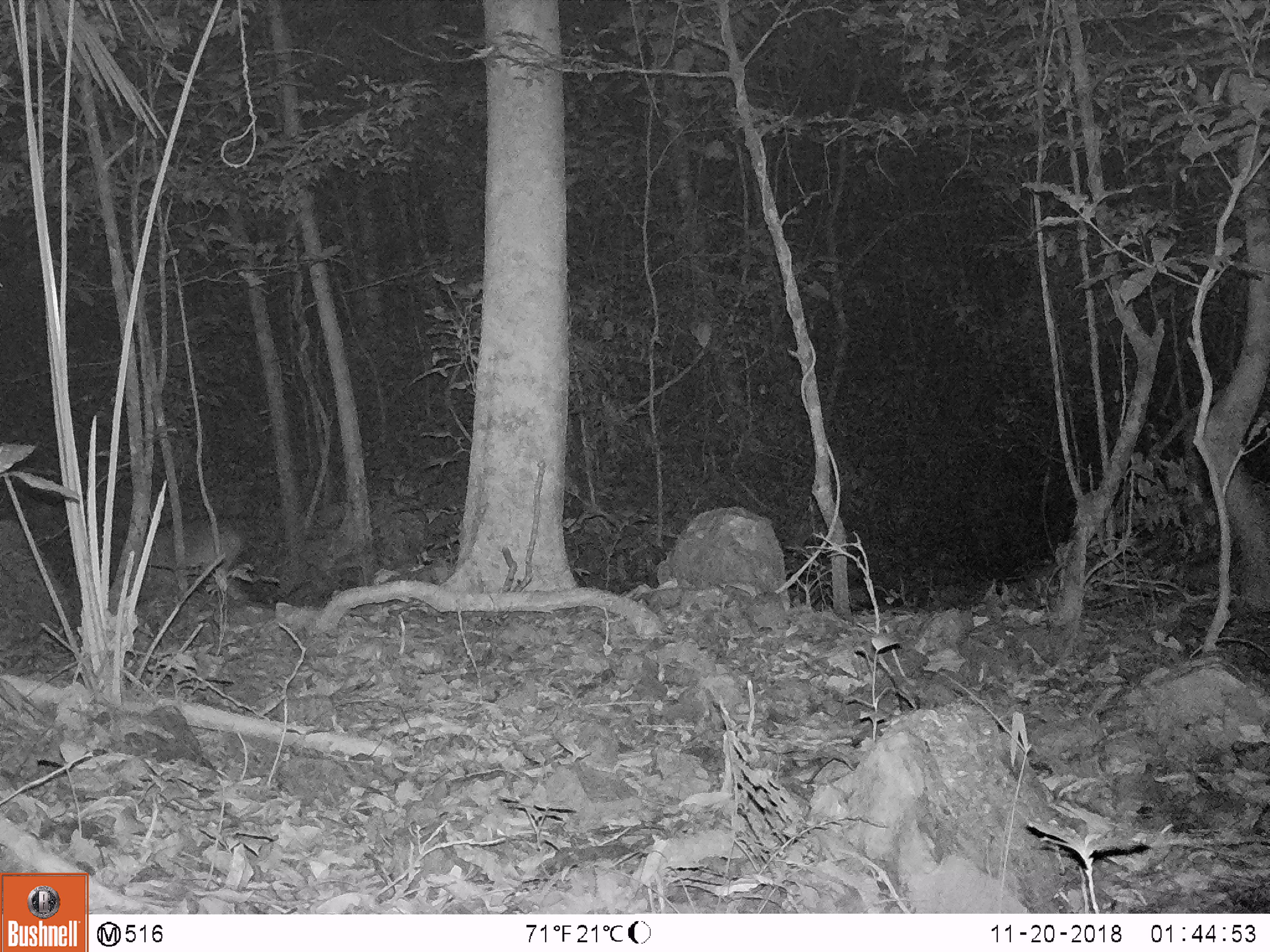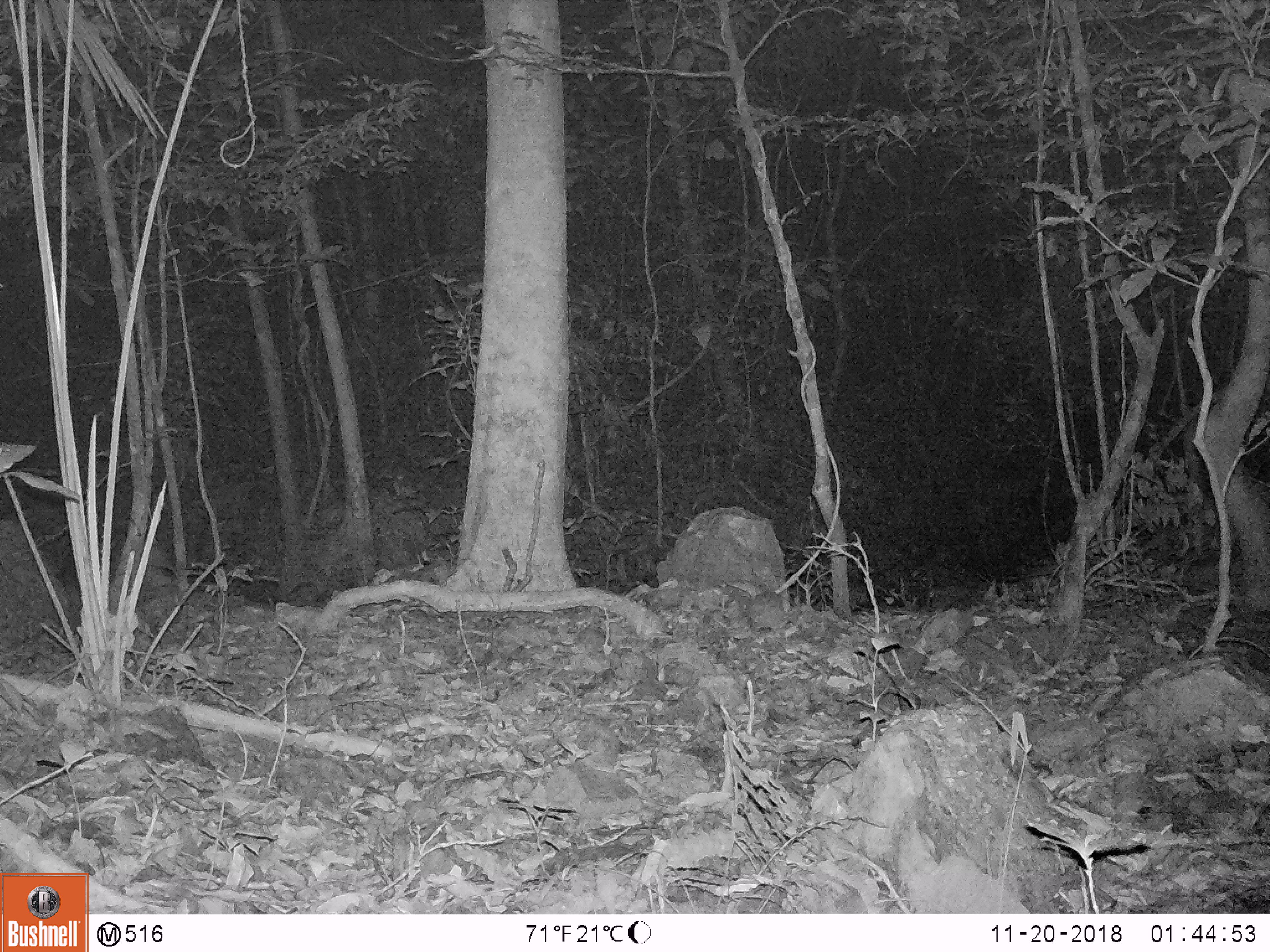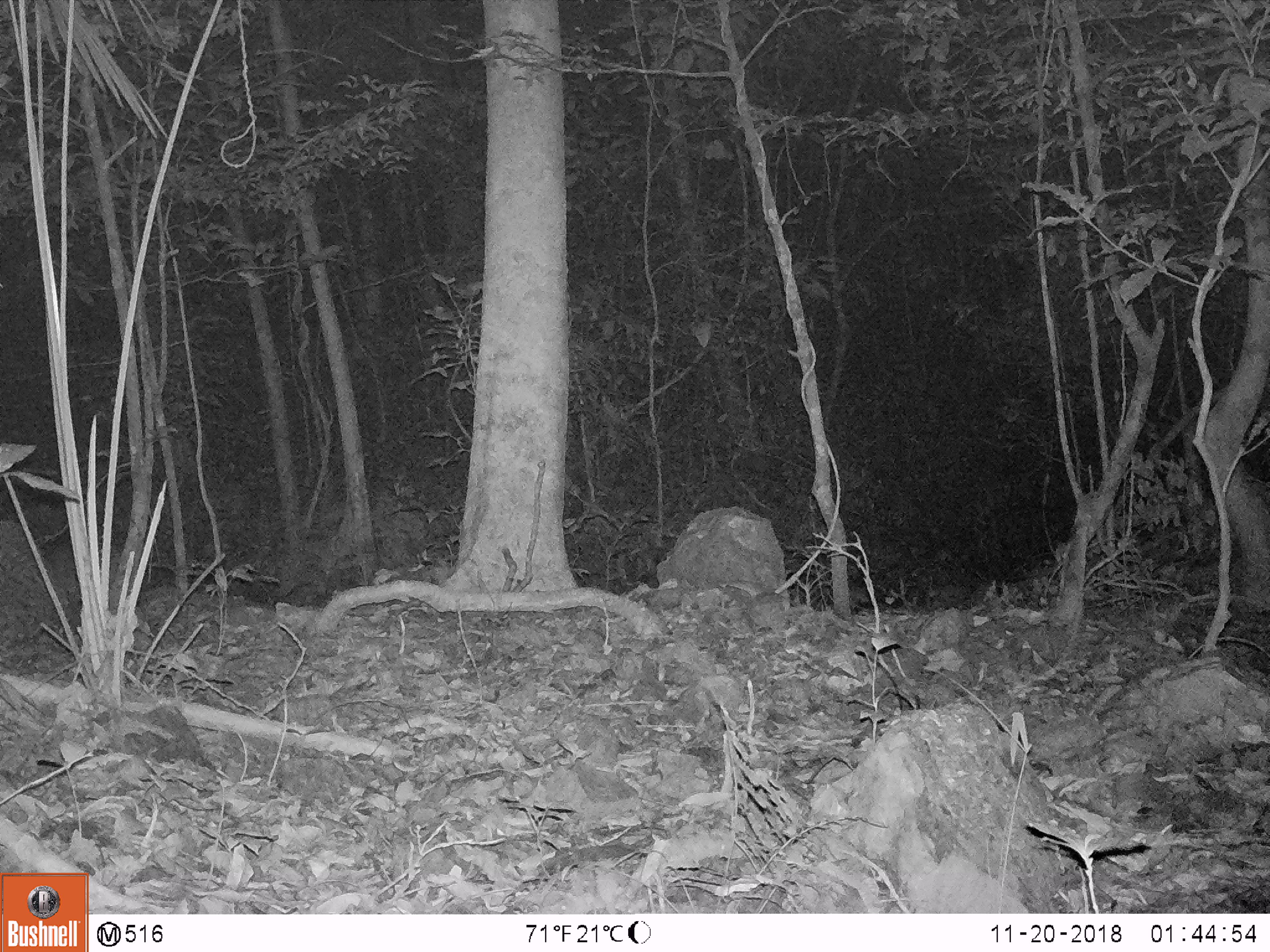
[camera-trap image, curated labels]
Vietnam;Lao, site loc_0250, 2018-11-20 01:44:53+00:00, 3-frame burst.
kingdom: Animalia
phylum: Chordata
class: Mammalia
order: Artiodactyla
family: Cervidae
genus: Muntiacus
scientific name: Muntiacus vuquangensis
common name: large-antlered muntjac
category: large antlered muntjac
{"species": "large antlered muntjac (large-antlered muntjac) (Muntiacus vuquangensis)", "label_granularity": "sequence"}